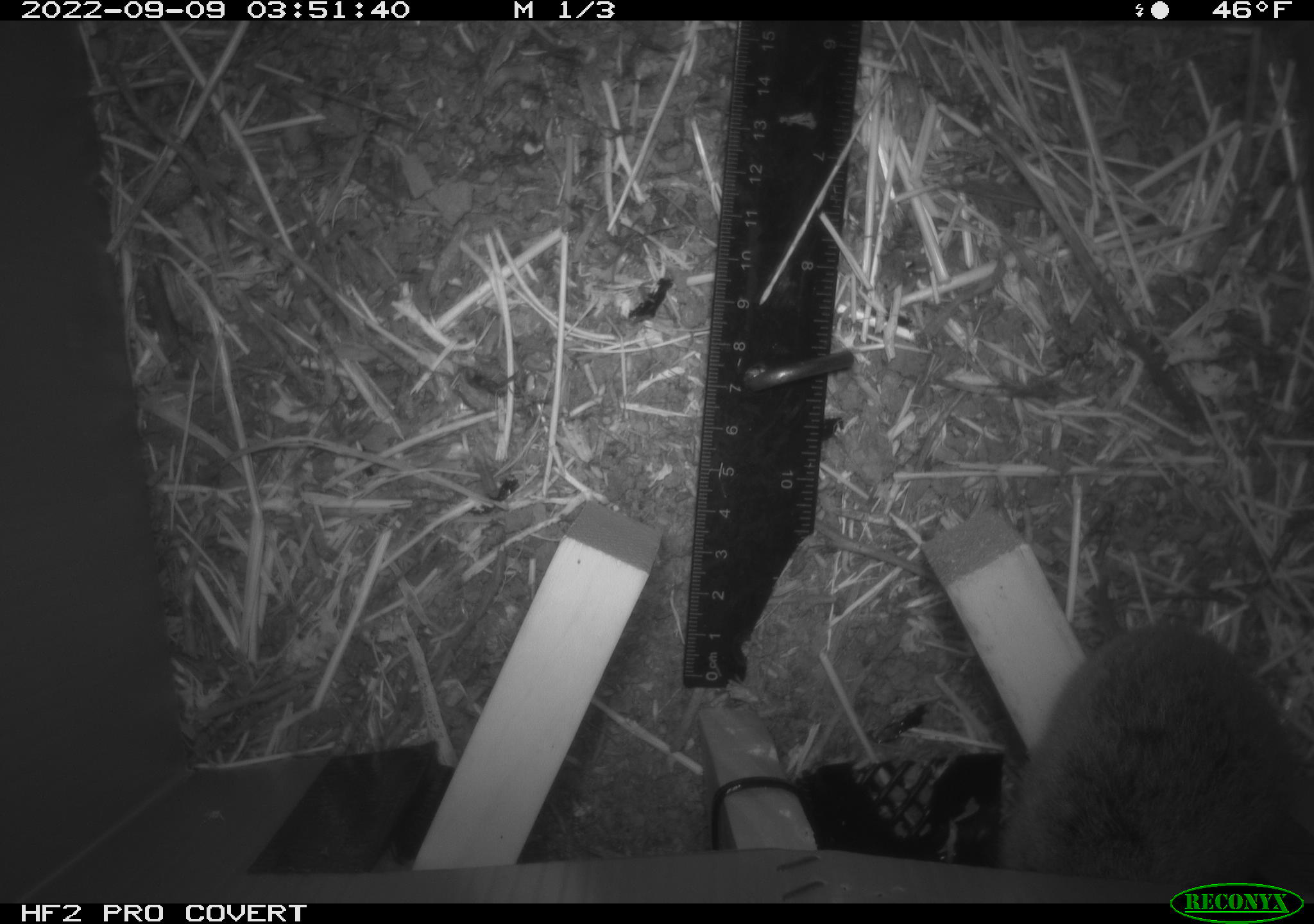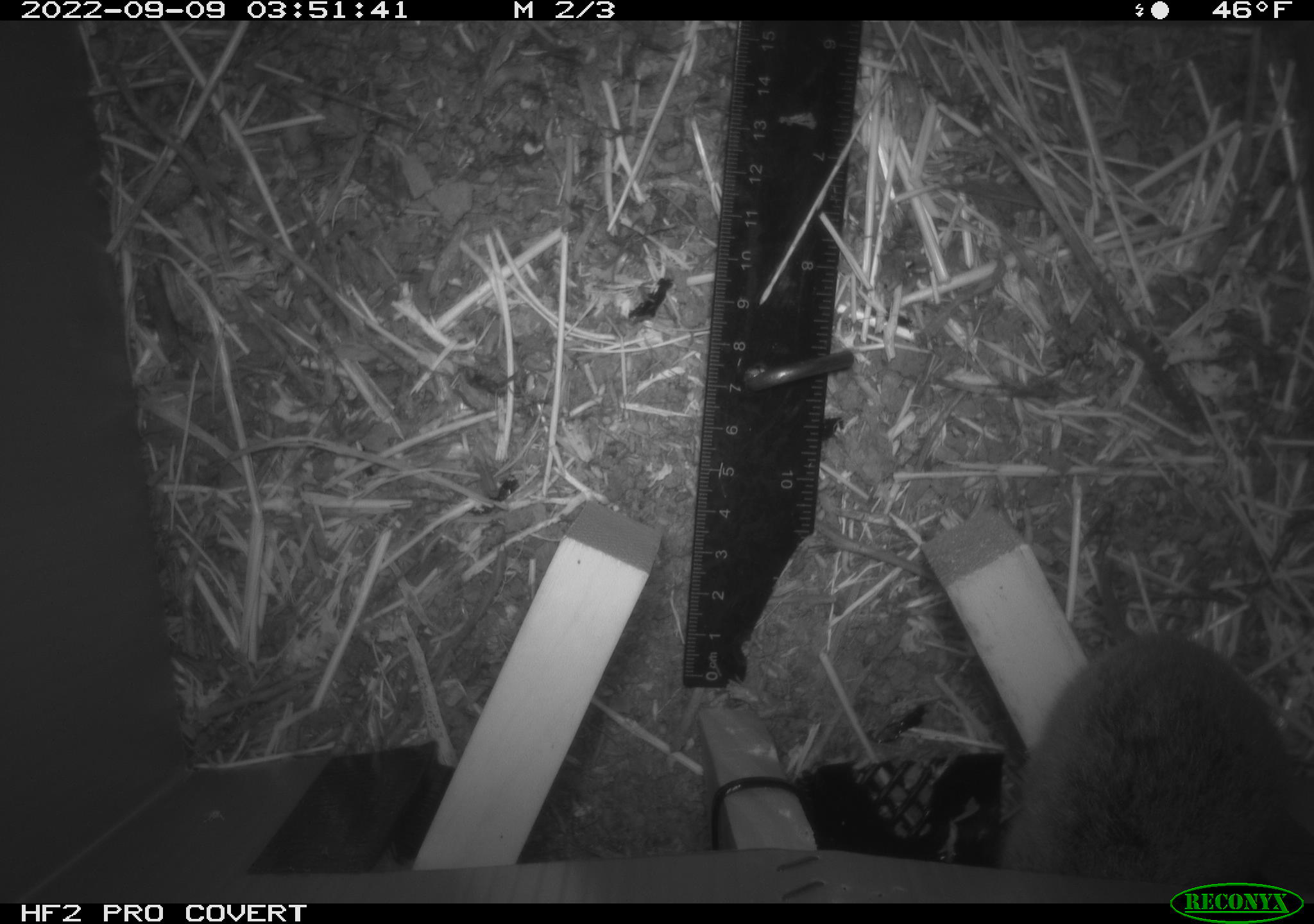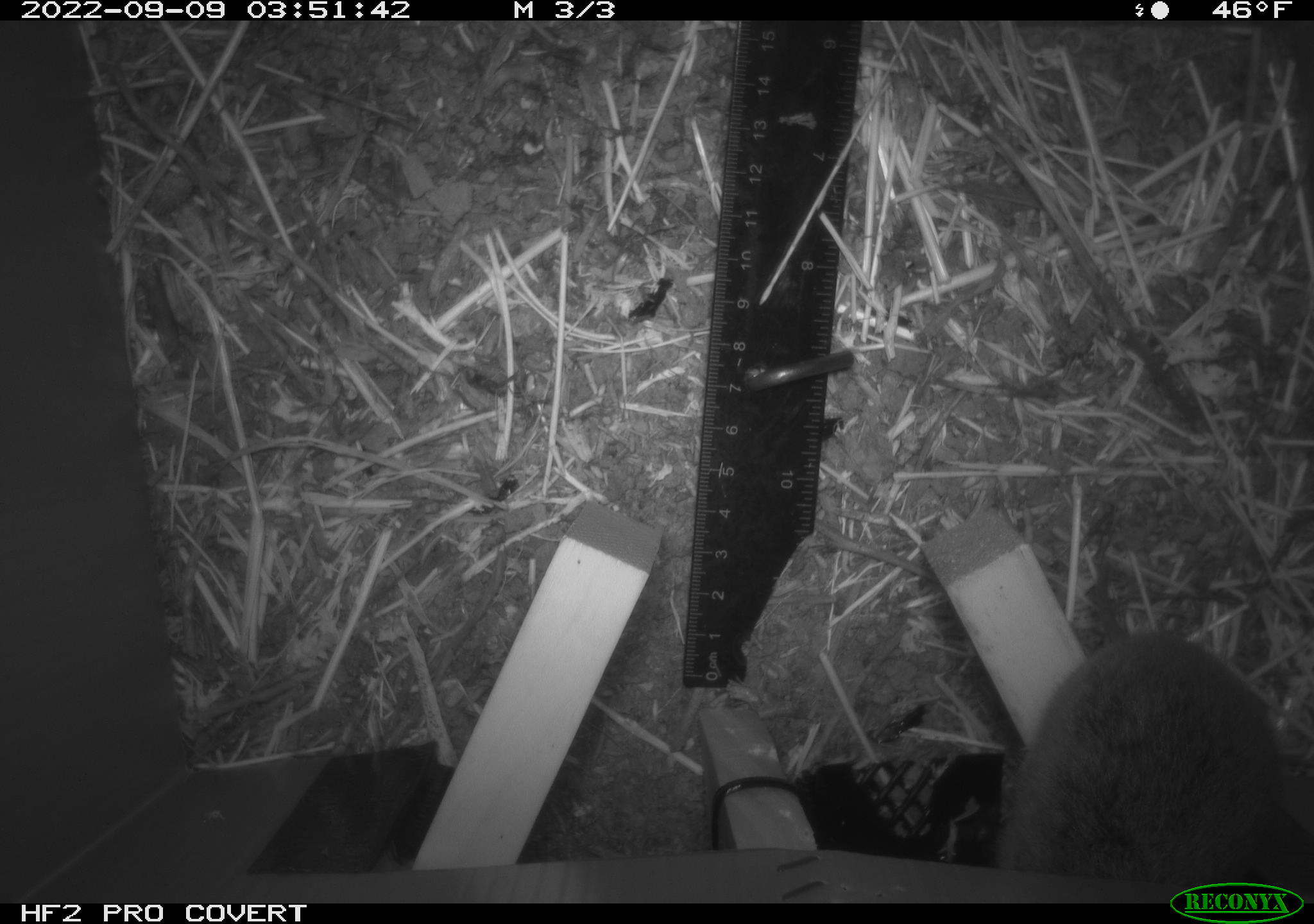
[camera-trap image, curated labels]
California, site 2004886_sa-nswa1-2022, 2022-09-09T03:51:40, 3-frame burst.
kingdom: Animalia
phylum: Chordata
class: Mammalia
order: Rodentia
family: Cricetidae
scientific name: Cricetidae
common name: hamsters, voles, lemmings, and allies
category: cricetidae family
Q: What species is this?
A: Cricetidae family (hamsters, voles, lemmings, and allies) (Cricetidae).